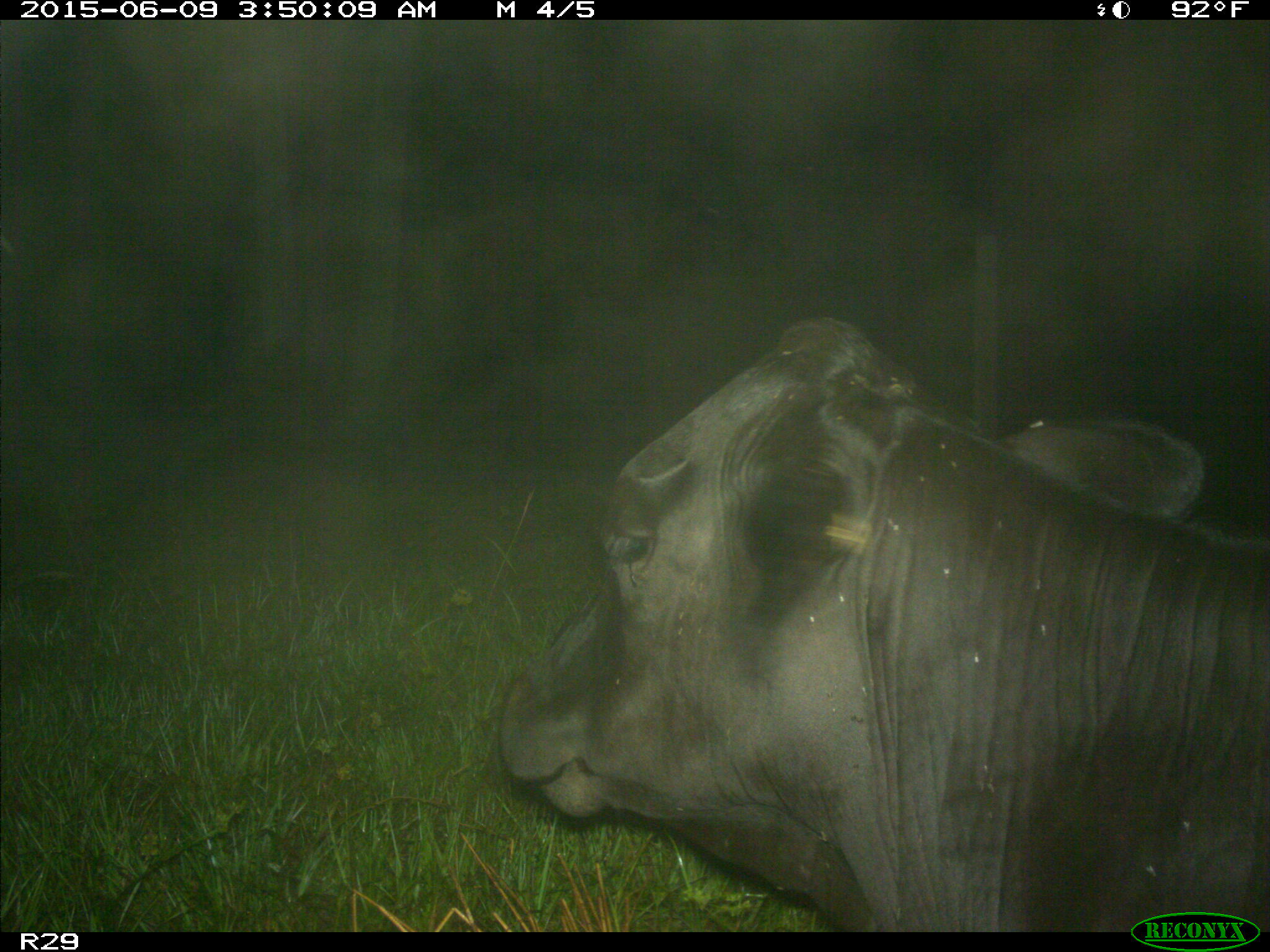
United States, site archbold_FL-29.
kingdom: Animalia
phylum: Chordata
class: Mammalia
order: Artiodactyla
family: Bovidae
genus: Bos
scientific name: Bos taurus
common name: domestic cow